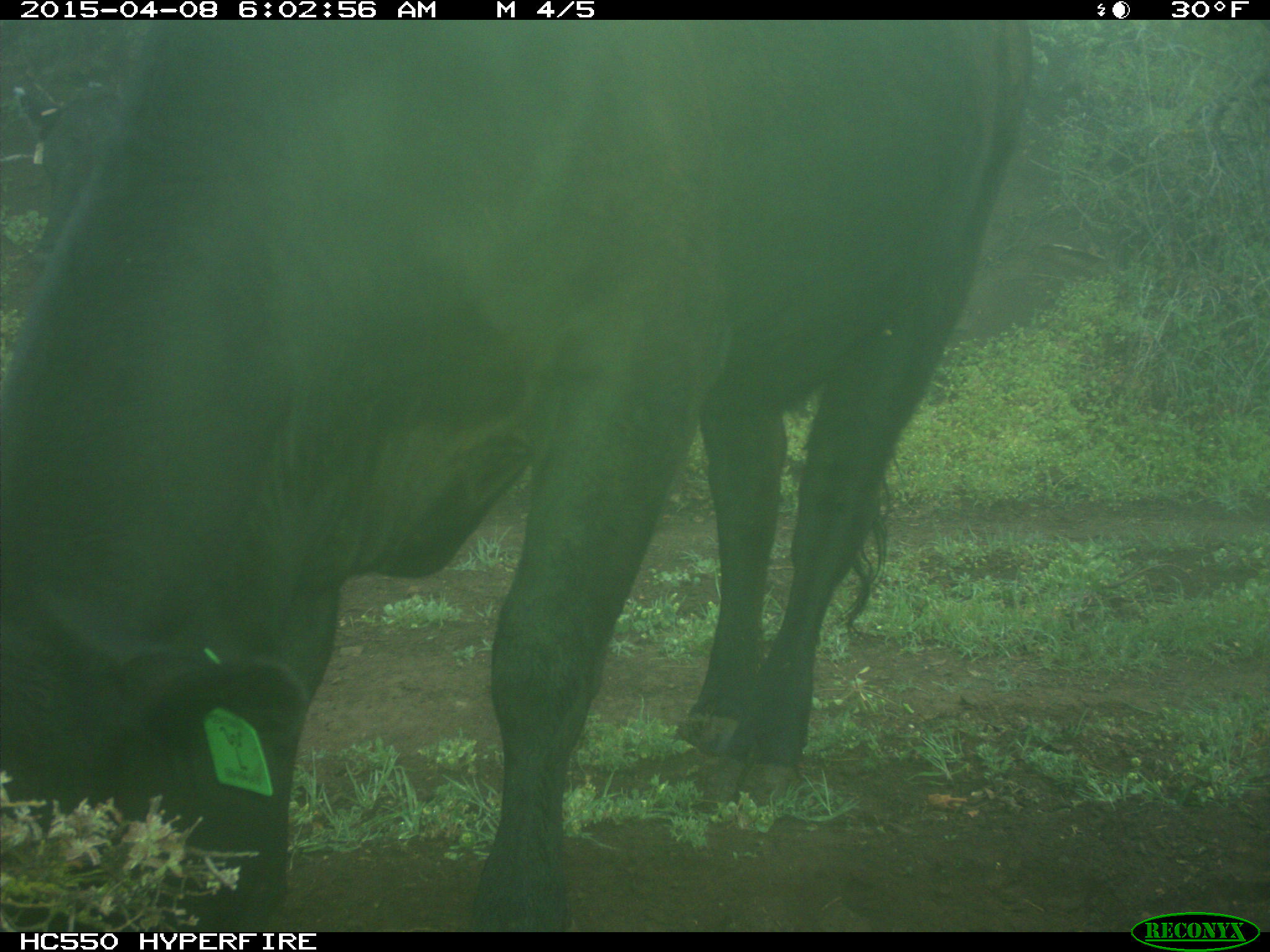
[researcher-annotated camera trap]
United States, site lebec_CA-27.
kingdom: Animalia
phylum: Chordata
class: Mammalia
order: Artiodactyla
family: Bovidae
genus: Bos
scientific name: Bos taurus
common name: domestic cow